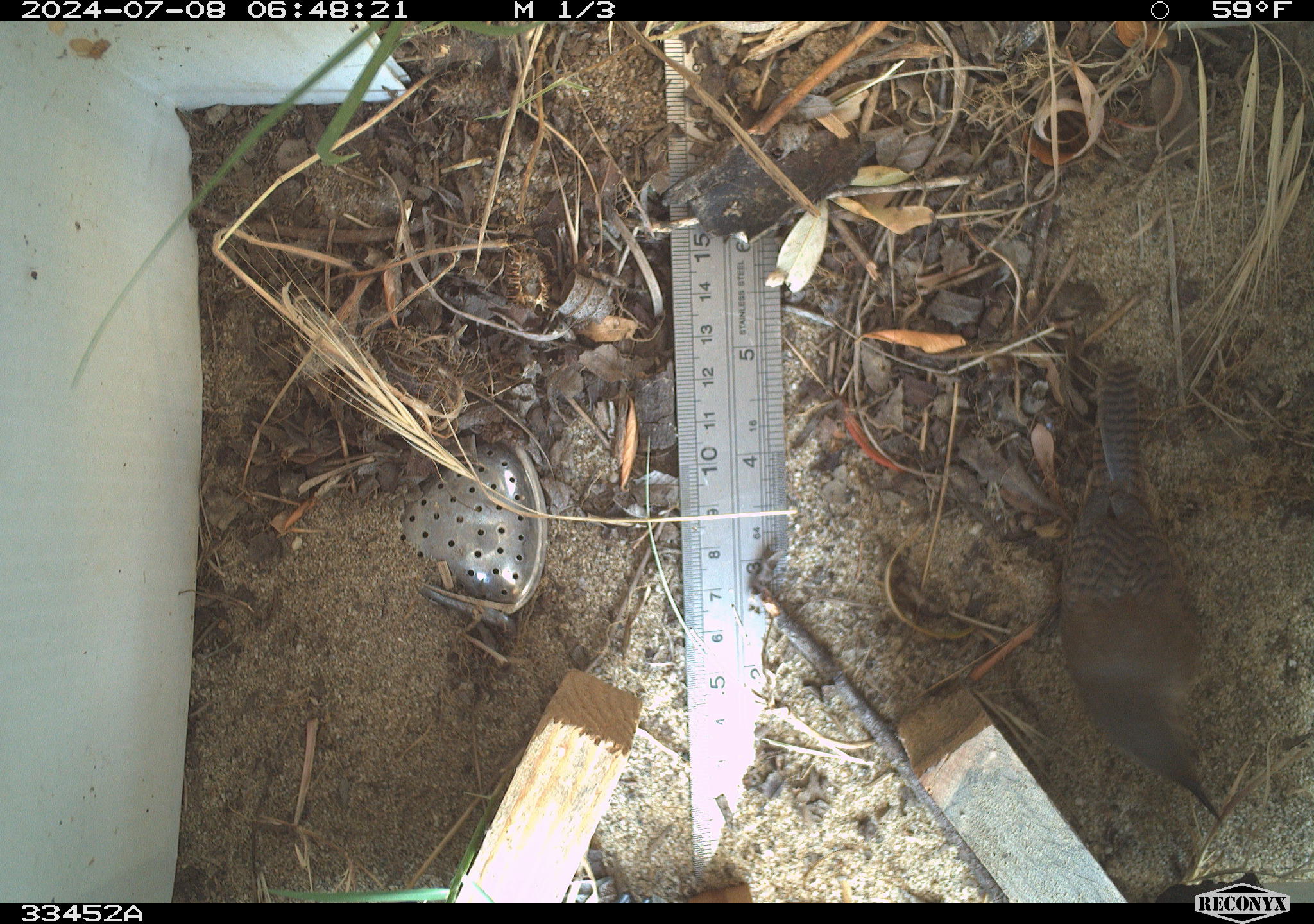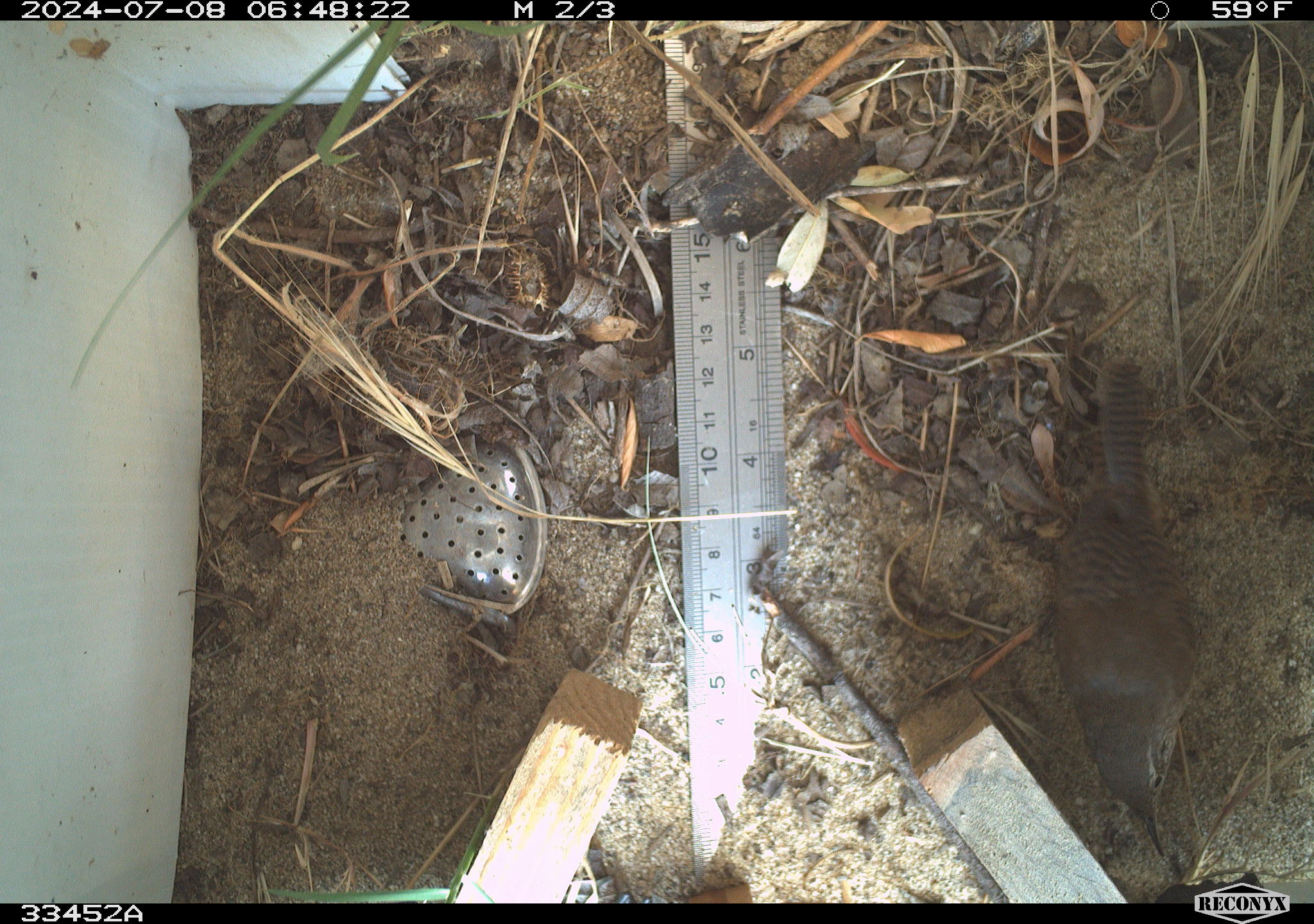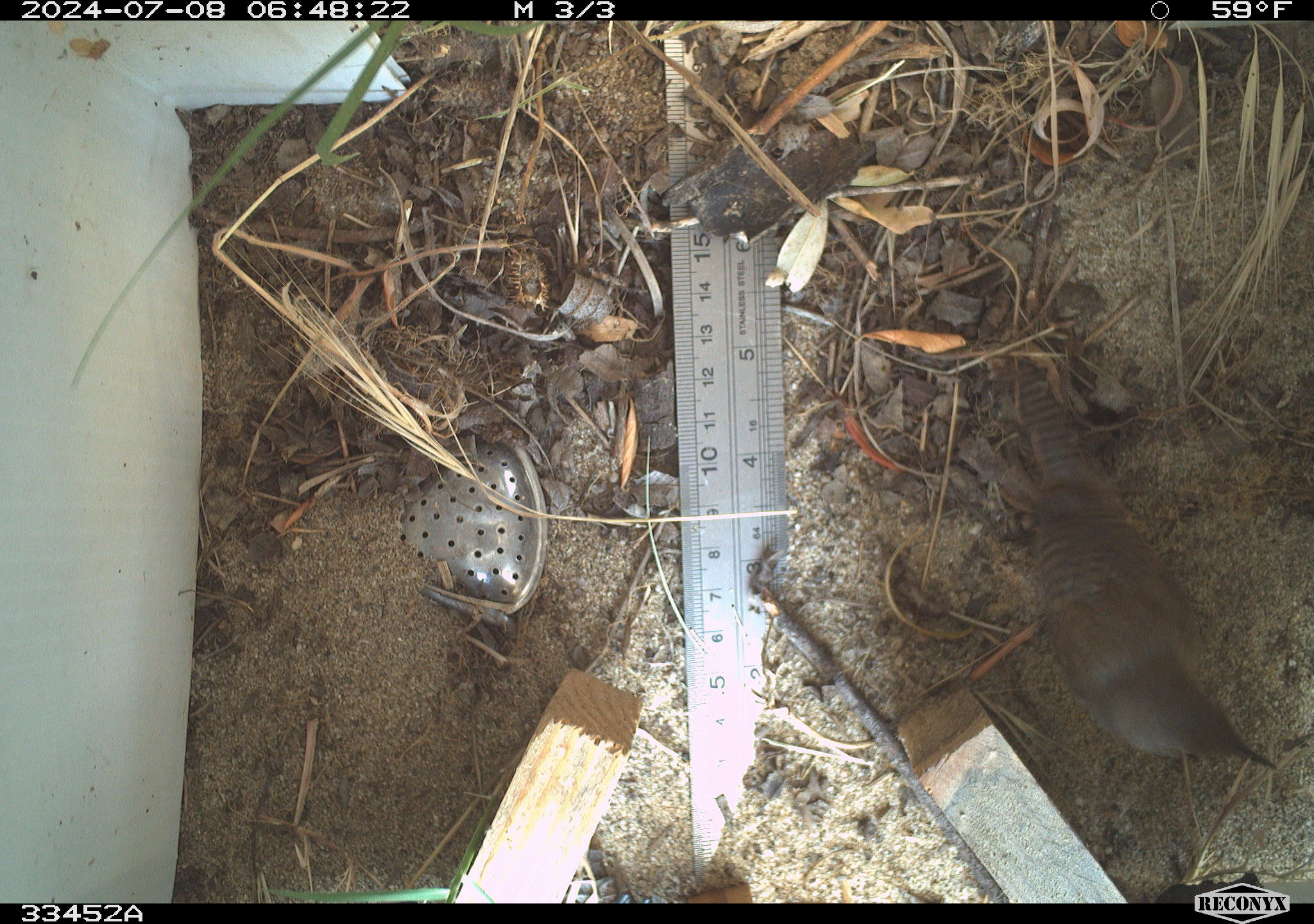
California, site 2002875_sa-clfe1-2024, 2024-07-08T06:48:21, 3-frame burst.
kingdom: Animalia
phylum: Chordata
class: Aves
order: Passeriformes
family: Troglodytidae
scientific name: Troglodytidae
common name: wren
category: troglodytidae family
Troglodytidae family (wren) (Troglodytidae).